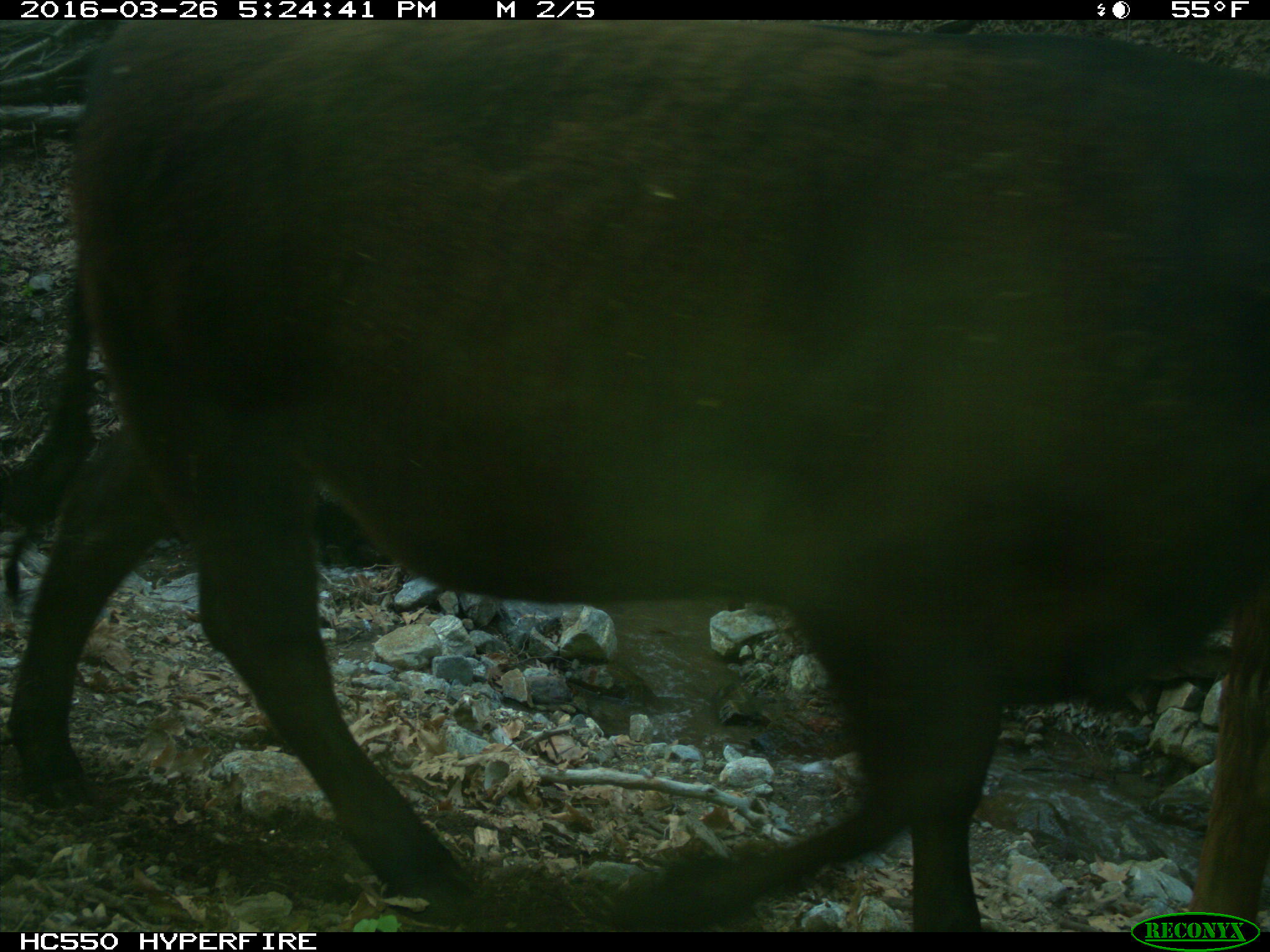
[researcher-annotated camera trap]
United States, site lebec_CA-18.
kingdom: Animalia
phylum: Chordata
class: Mammalia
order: Artiodactyla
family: Bovidae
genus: Bos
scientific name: Bos taurus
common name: domestic cow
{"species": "Bos taurus (domestic cow)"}